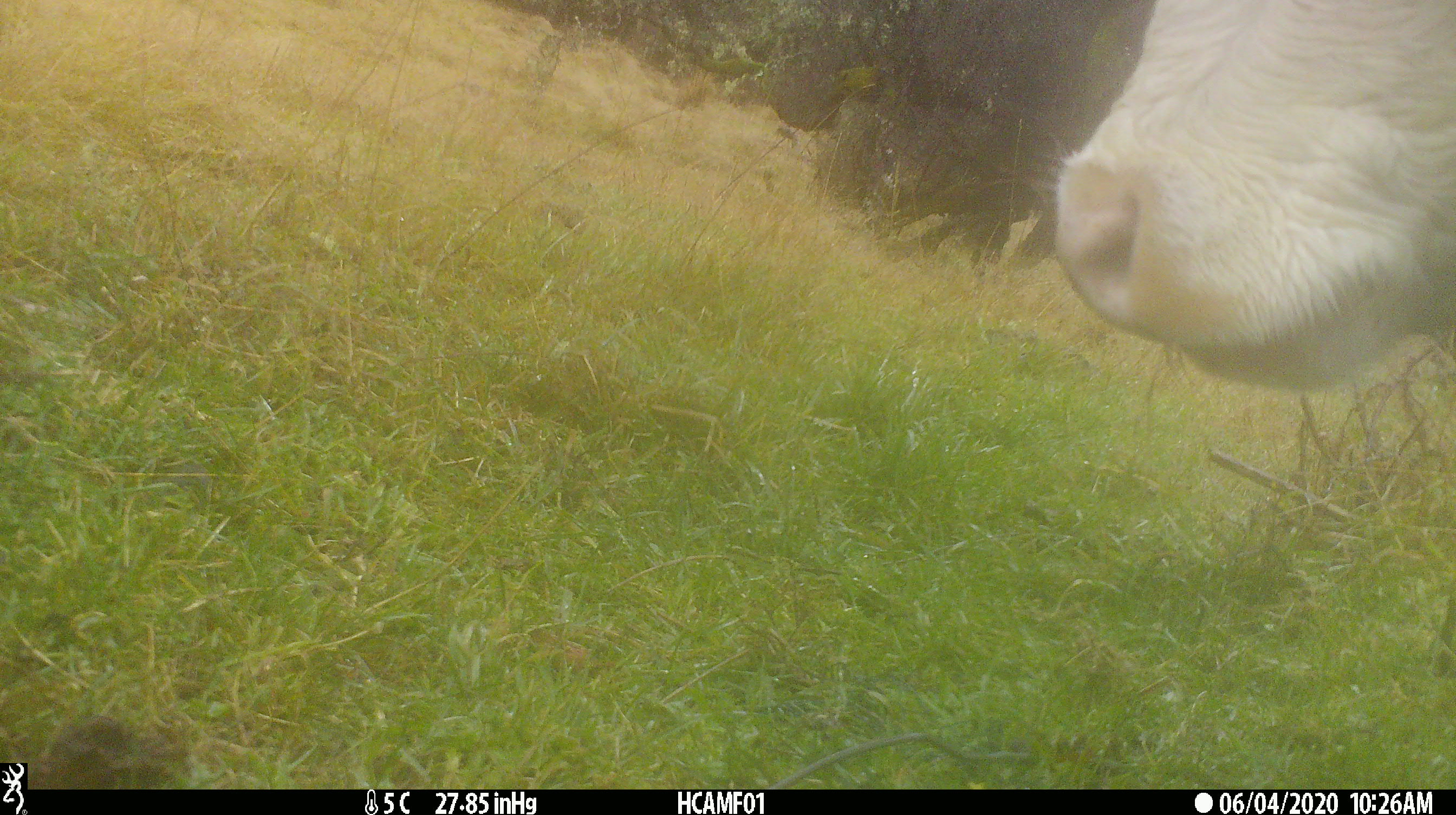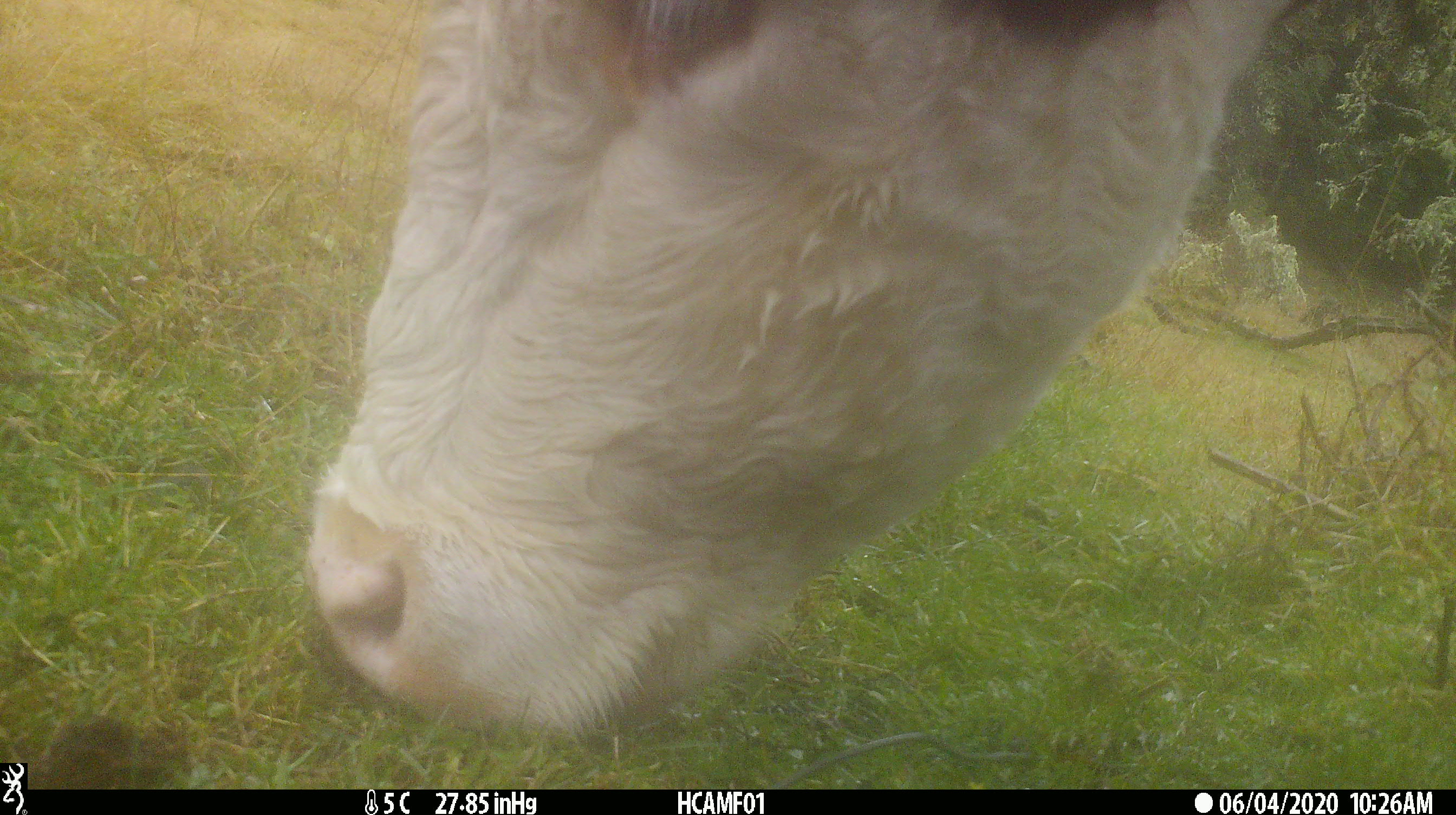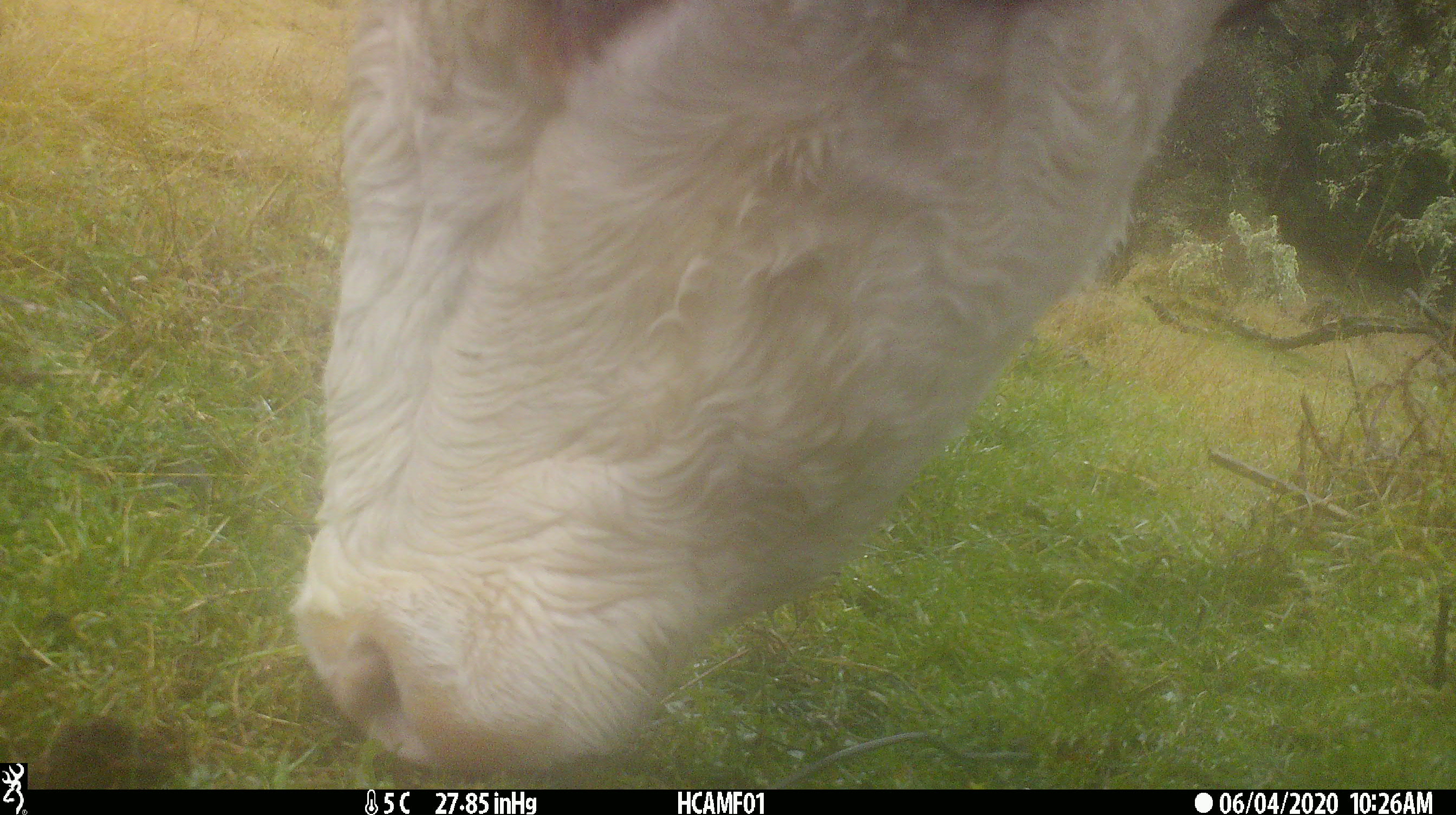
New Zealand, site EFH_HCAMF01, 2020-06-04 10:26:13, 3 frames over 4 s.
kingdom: Animalia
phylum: Chordata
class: Mammalia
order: Artiodactyla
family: Bovidae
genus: Bos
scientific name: Bos taurus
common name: domestic cow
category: cow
Cow (domestic cow) (Bos taurus).